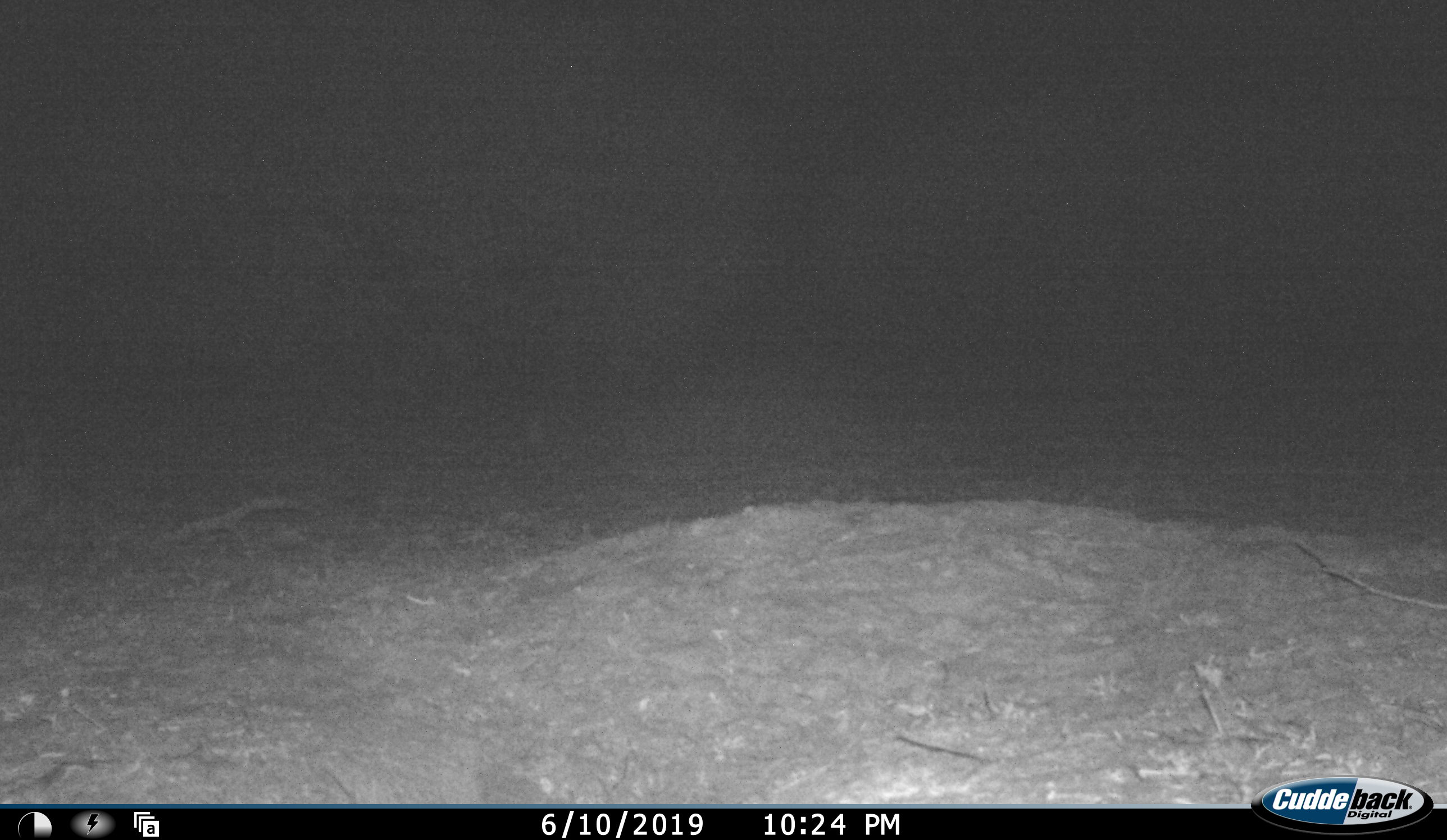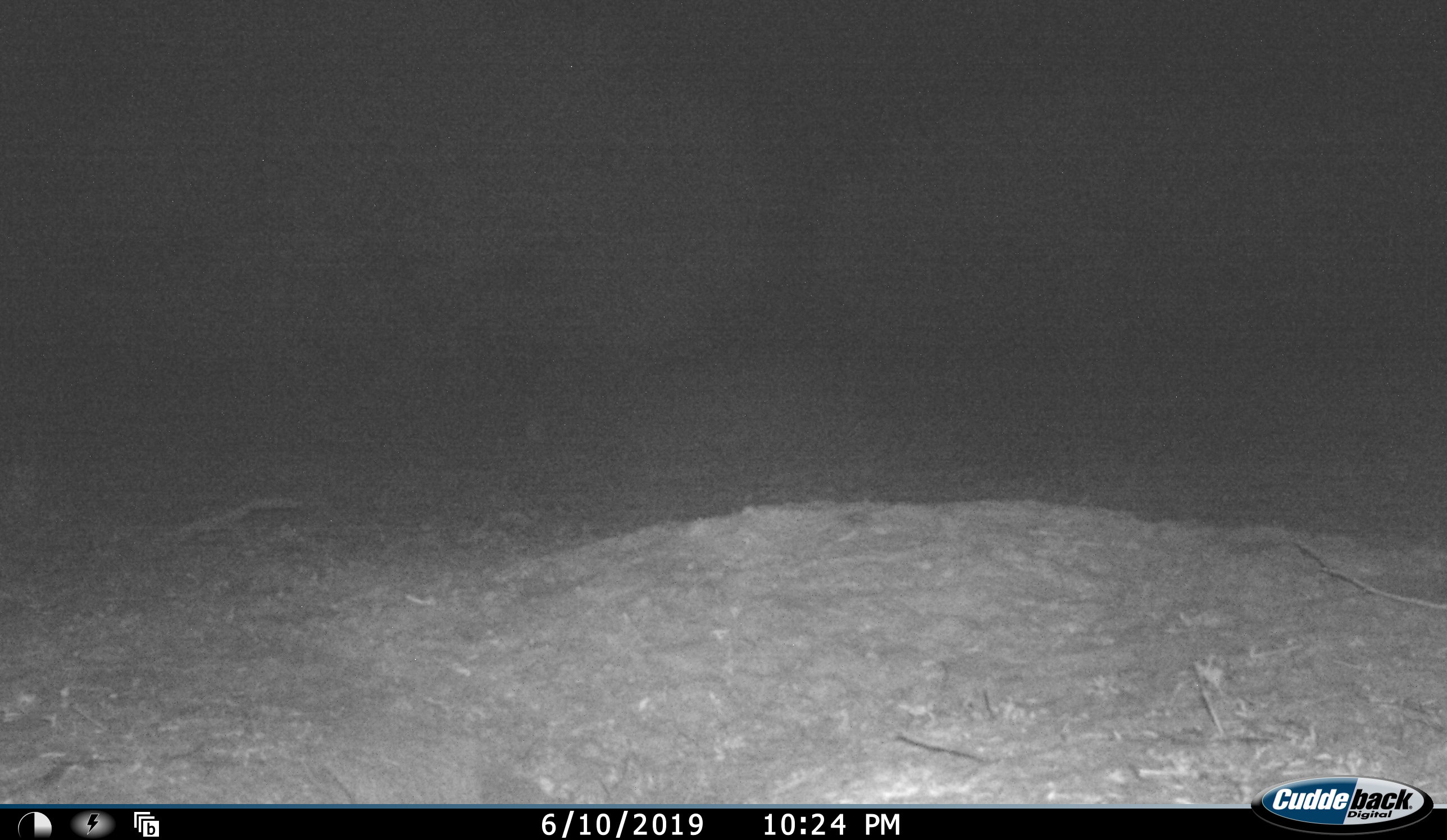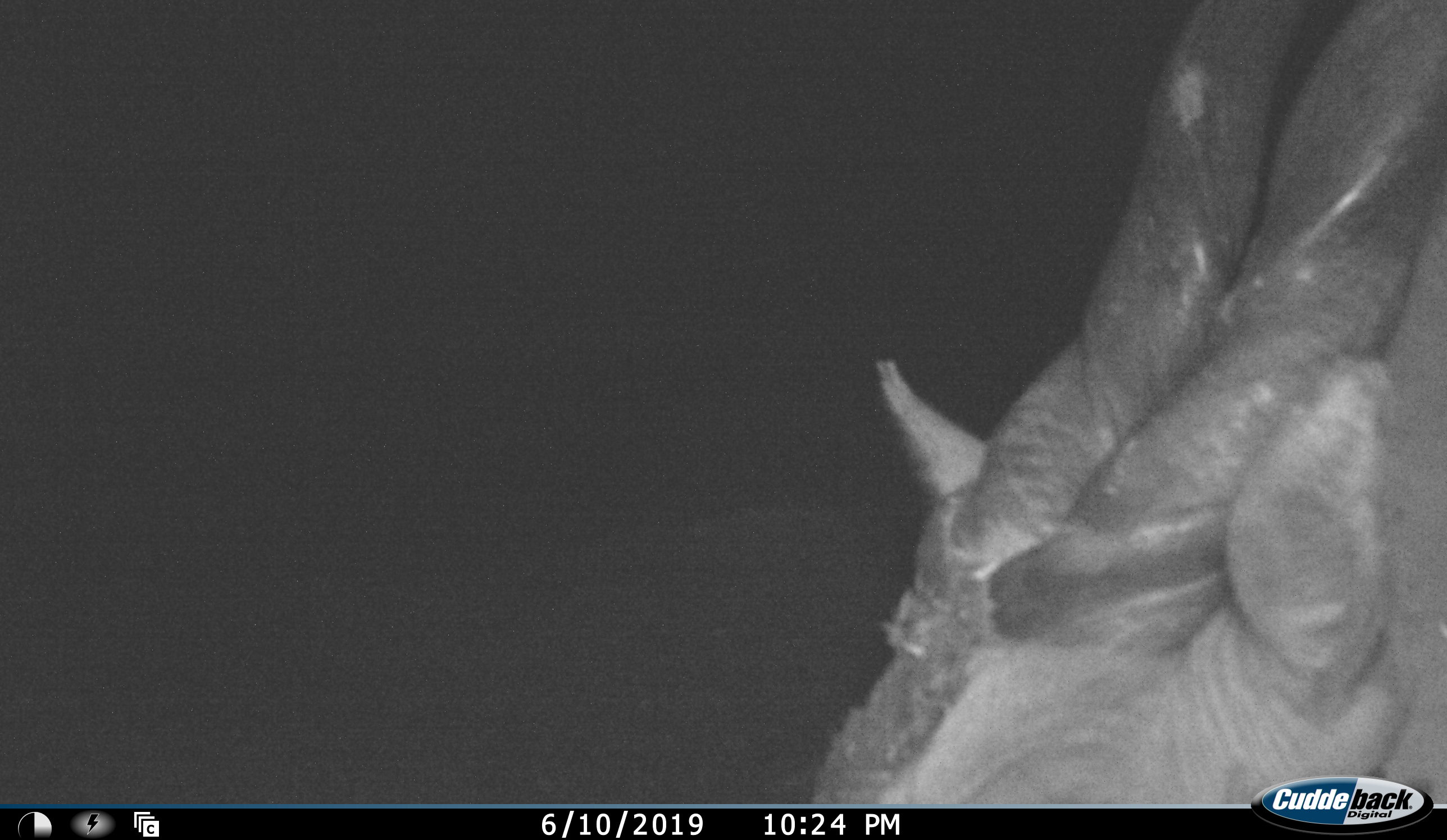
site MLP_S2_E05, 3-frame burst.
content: unidentified animal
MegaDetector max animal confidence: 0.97